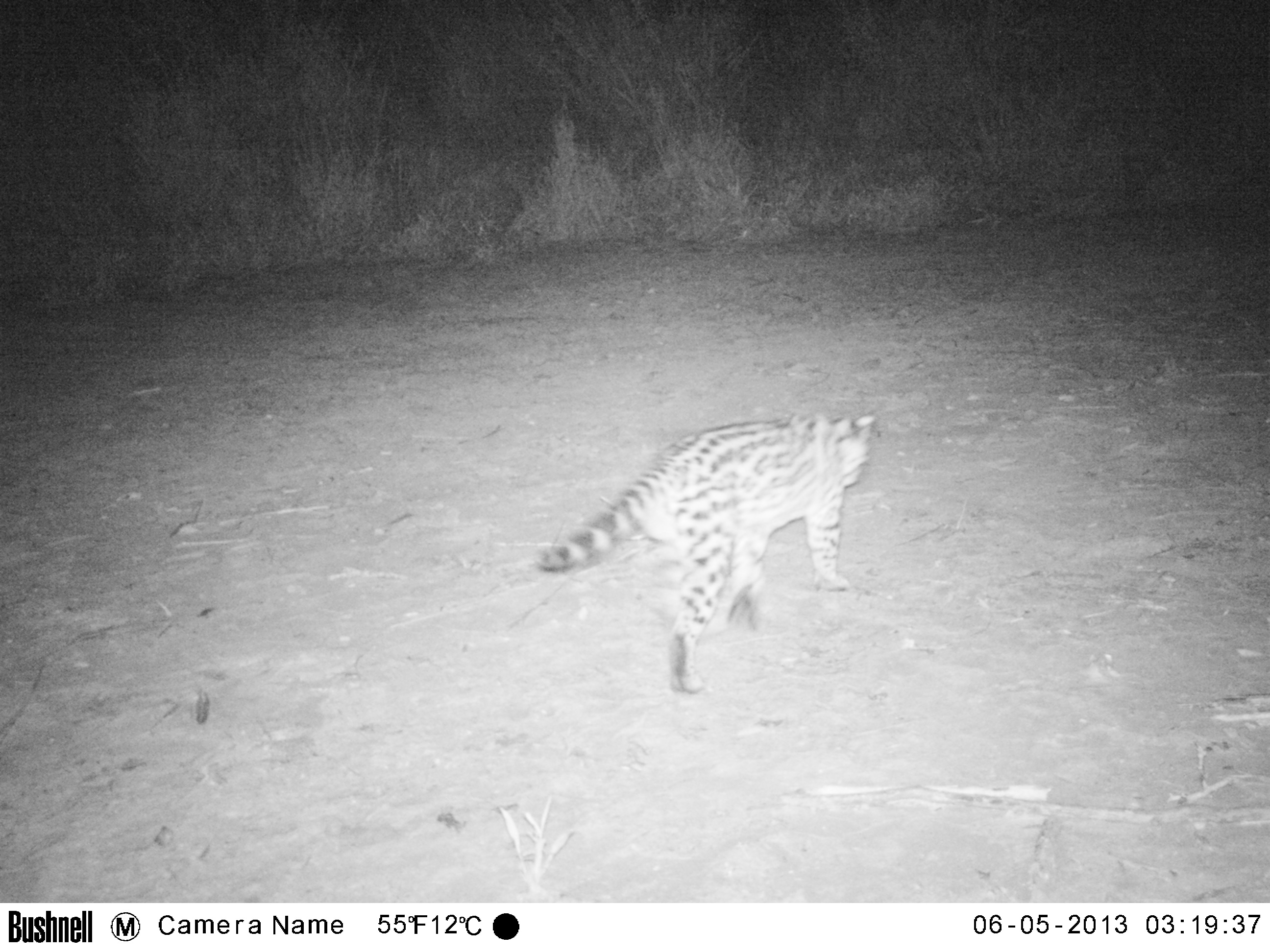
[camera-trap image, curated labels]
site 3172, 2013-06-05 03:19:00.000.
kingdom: Animalia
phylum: Chordata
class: Mammalia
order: Carnivora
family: Felidae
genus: Leopardus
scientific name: Leopardus pardalis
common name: ocelot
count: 1